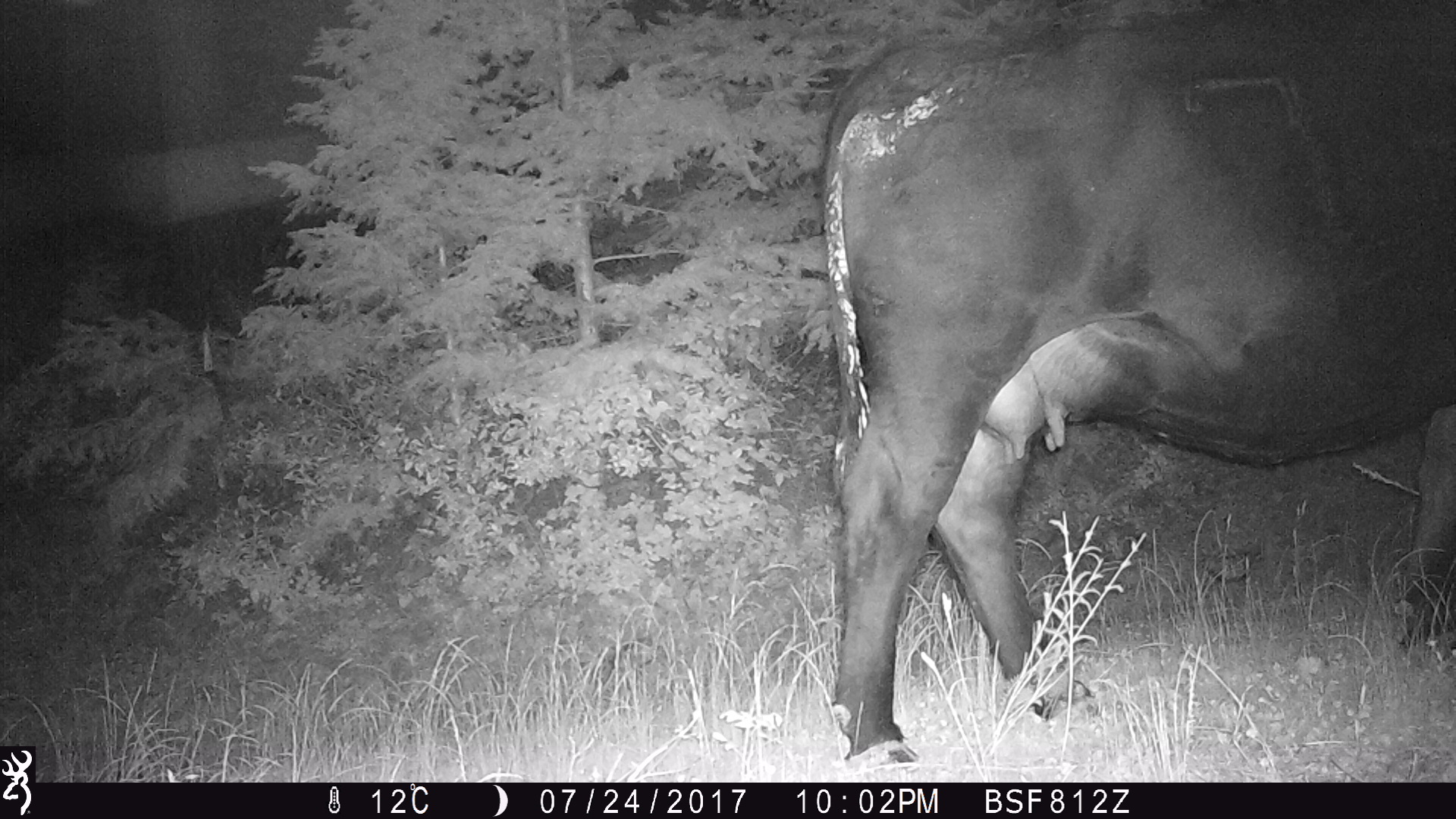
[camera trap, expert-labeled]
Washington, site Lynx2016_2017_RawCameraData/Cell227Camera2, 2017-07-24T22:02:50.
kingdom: Animalia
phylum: Chordata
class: Mammalia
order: Artiodactyla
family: Bovidae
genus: Bos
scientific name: Bos taurus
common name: domestic cattle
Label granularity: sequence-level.